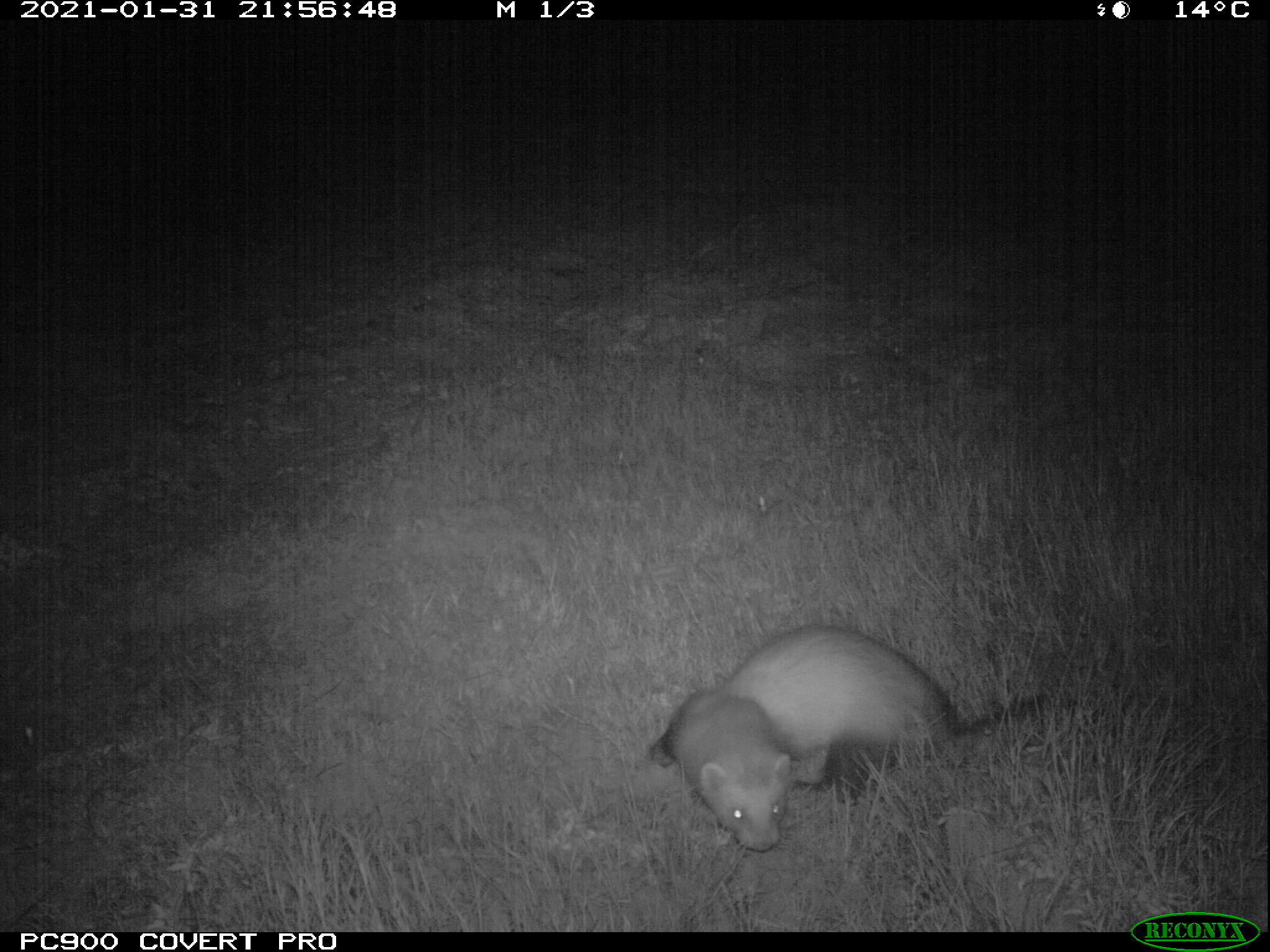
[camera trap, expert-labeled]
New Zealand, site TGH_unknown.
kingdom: Animalia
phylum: Chordata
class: Mammalia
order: Carnivora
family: Mustelidae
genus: Mustela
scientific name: Mustela furo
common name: ferret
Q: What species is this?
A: Ferret (Mustela furo).